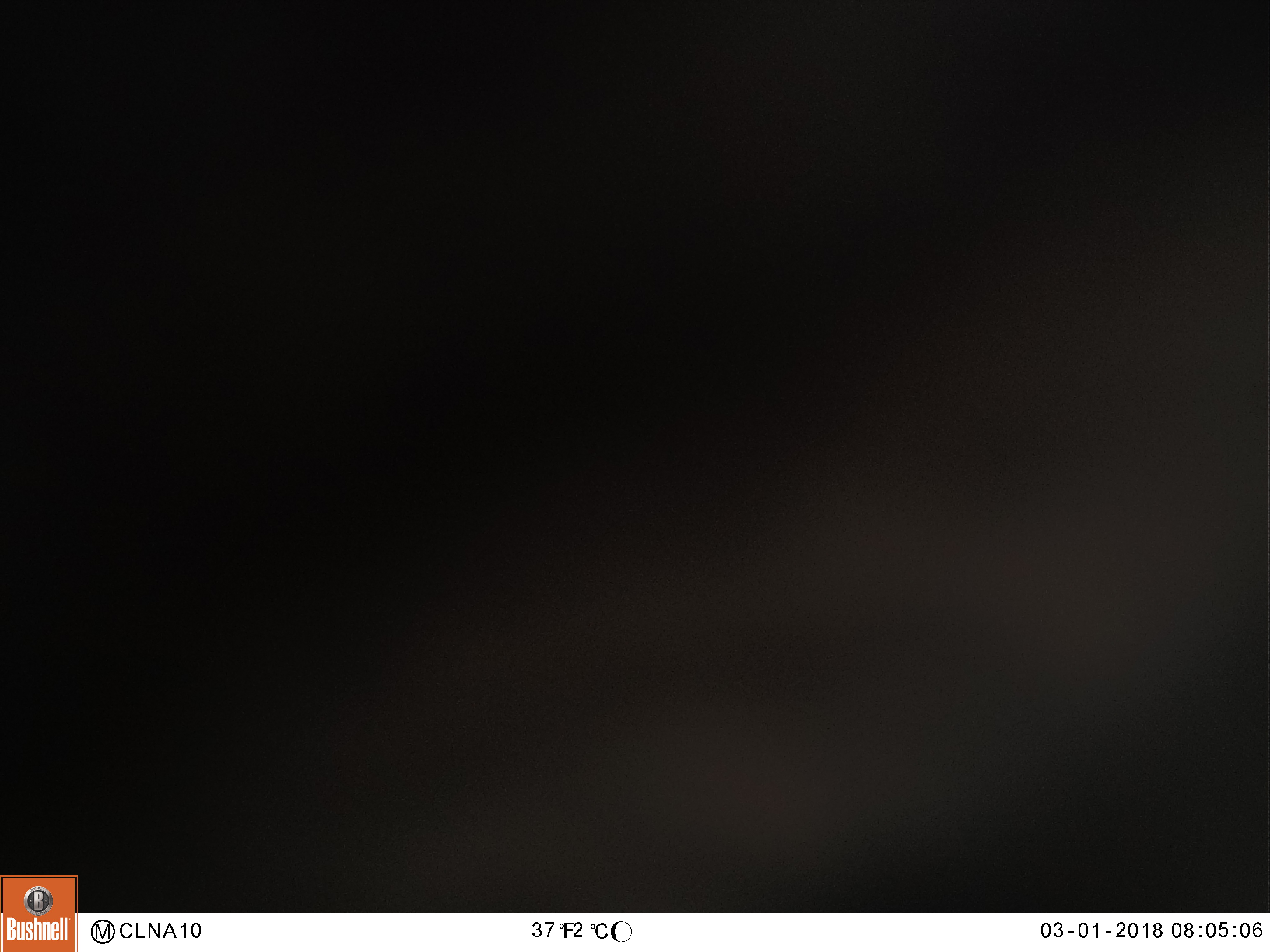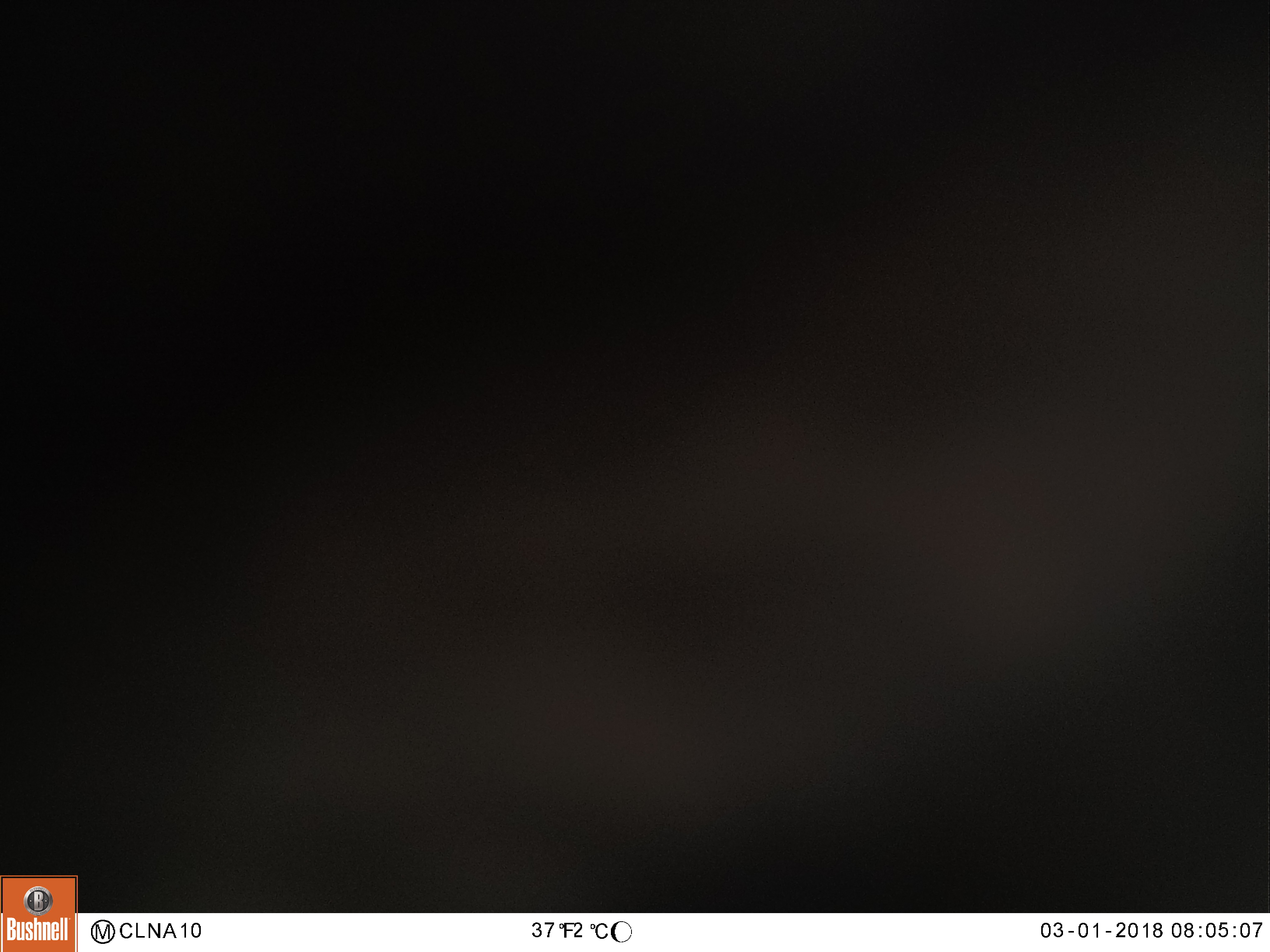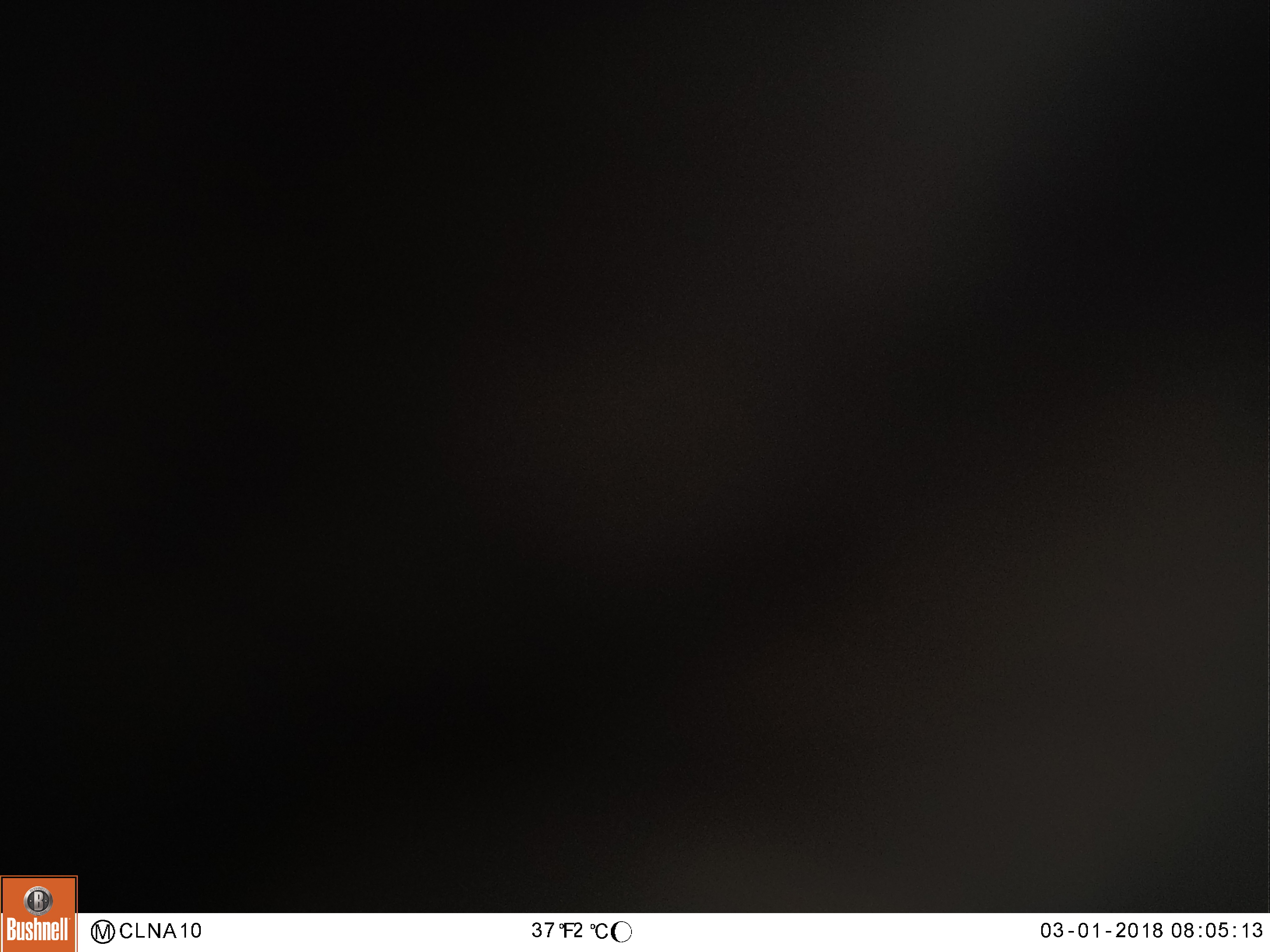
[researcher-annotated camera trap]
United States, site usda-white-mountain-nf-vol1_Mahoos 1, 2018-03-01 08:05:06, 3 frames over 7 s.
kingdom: Animalia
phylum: Chordata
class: Mammalia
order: Artiodactyla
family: Cervidae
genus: Alces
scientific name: Alces alces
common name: moose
Moose (Alces alces).